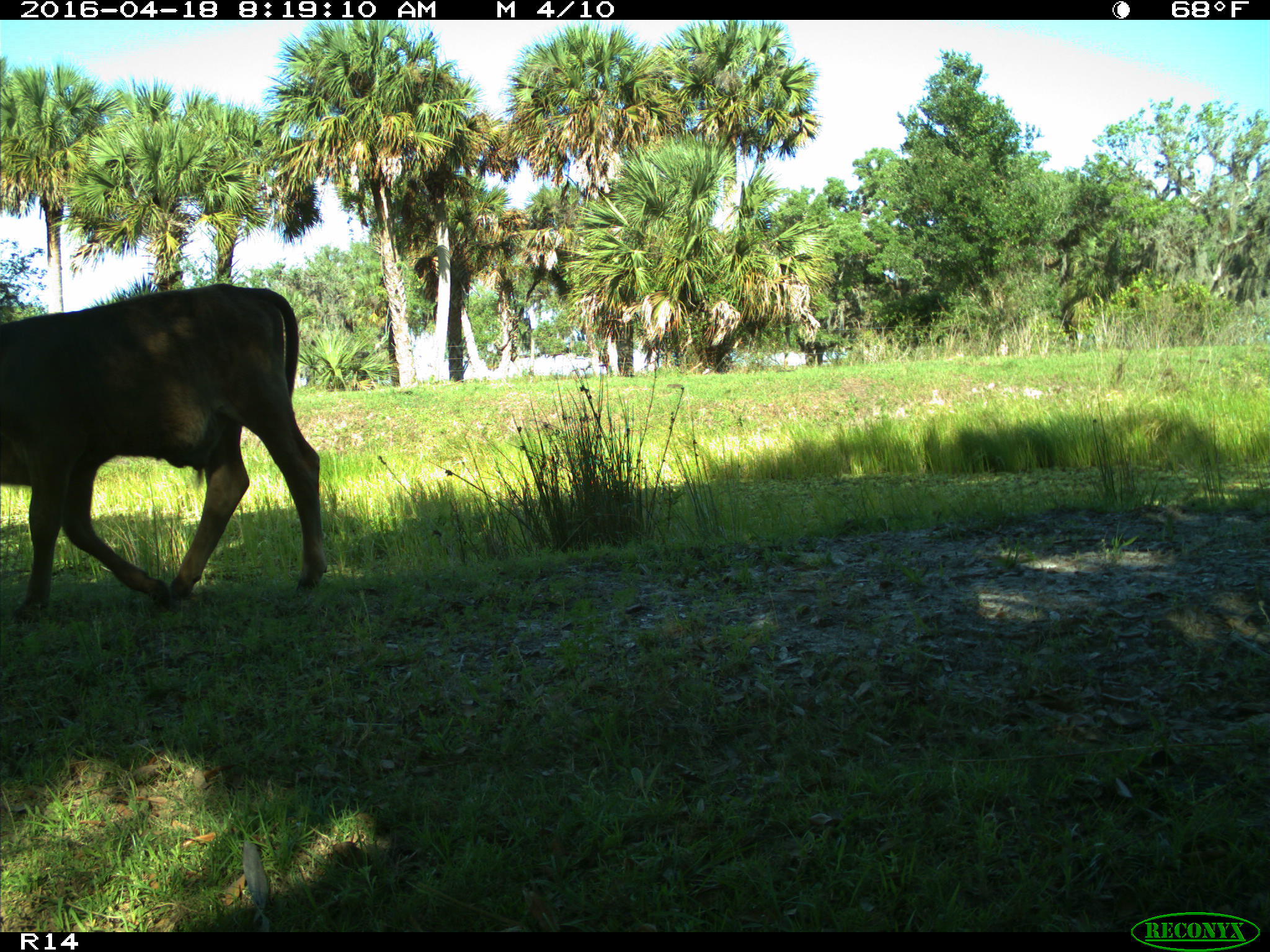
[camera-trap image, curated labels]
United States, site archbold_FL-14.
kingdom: Animalia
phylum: Chordata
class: Mammalia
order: Artiodactyla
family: Bovidae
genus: Bos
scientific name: Bos taurus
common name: domestic cow